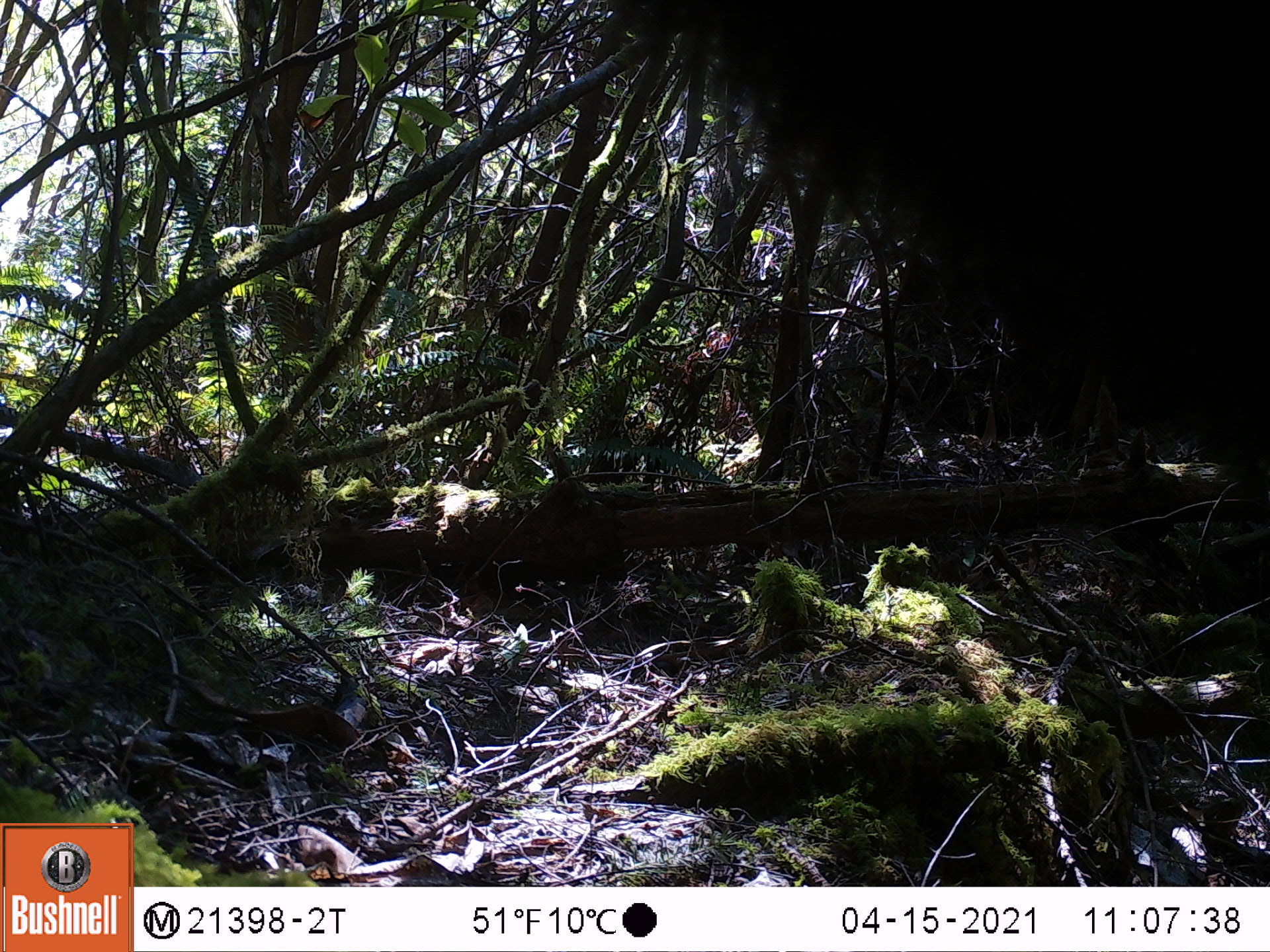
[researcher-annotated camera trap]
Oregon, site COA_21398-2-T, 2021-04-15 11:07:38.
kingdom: Animalia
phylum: Chordata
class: Mammalia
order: Carnivora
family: Ursidae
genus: Ursus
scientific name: Ursus americanus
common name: american black bear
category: black bear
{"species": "black bear (american black bear) (Ursus americanus)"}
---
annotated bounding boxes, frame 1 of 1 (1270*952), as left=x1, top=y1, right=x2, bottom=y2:
black bear: left=590, top=4, right=1264, bottom=525